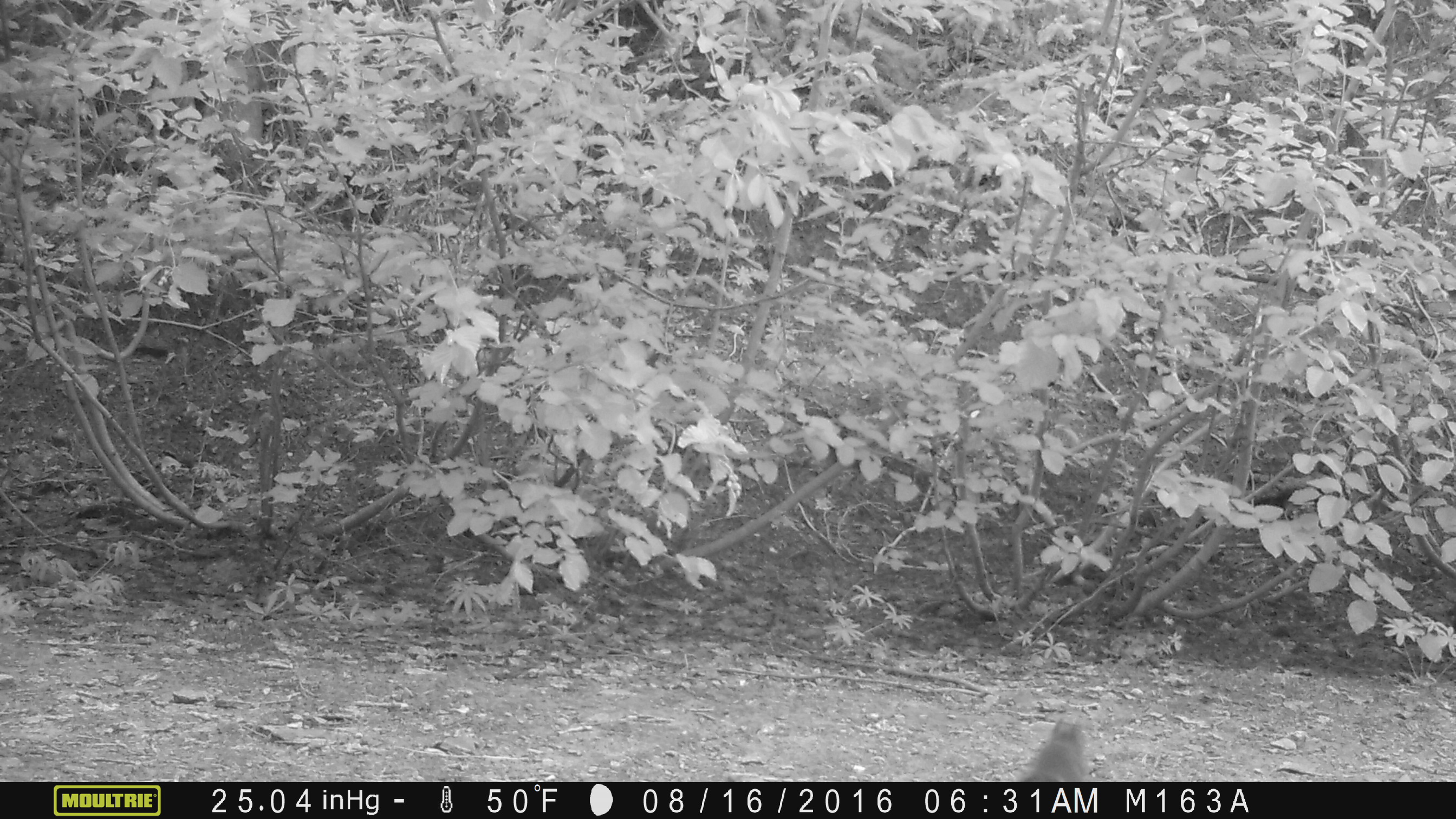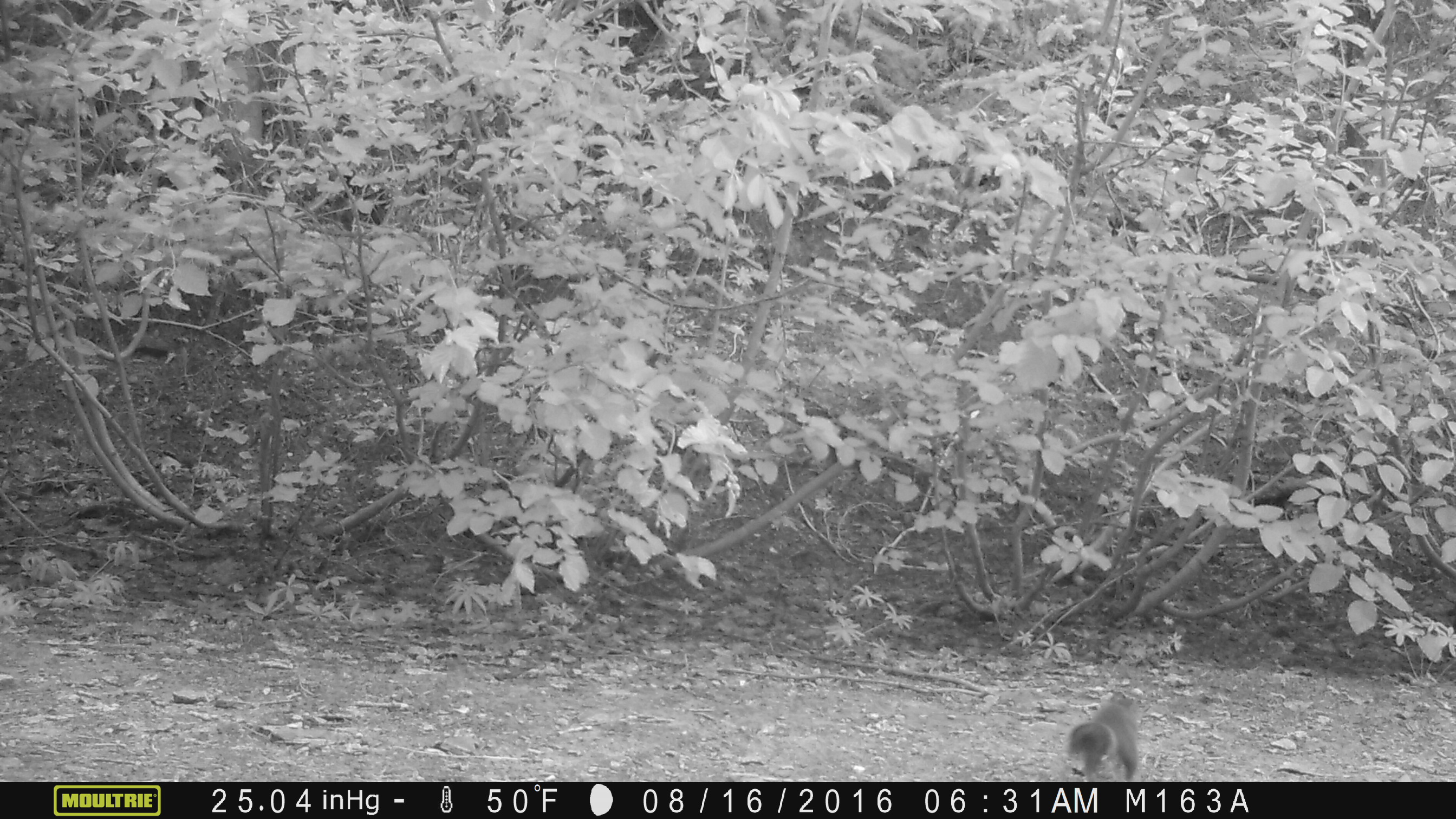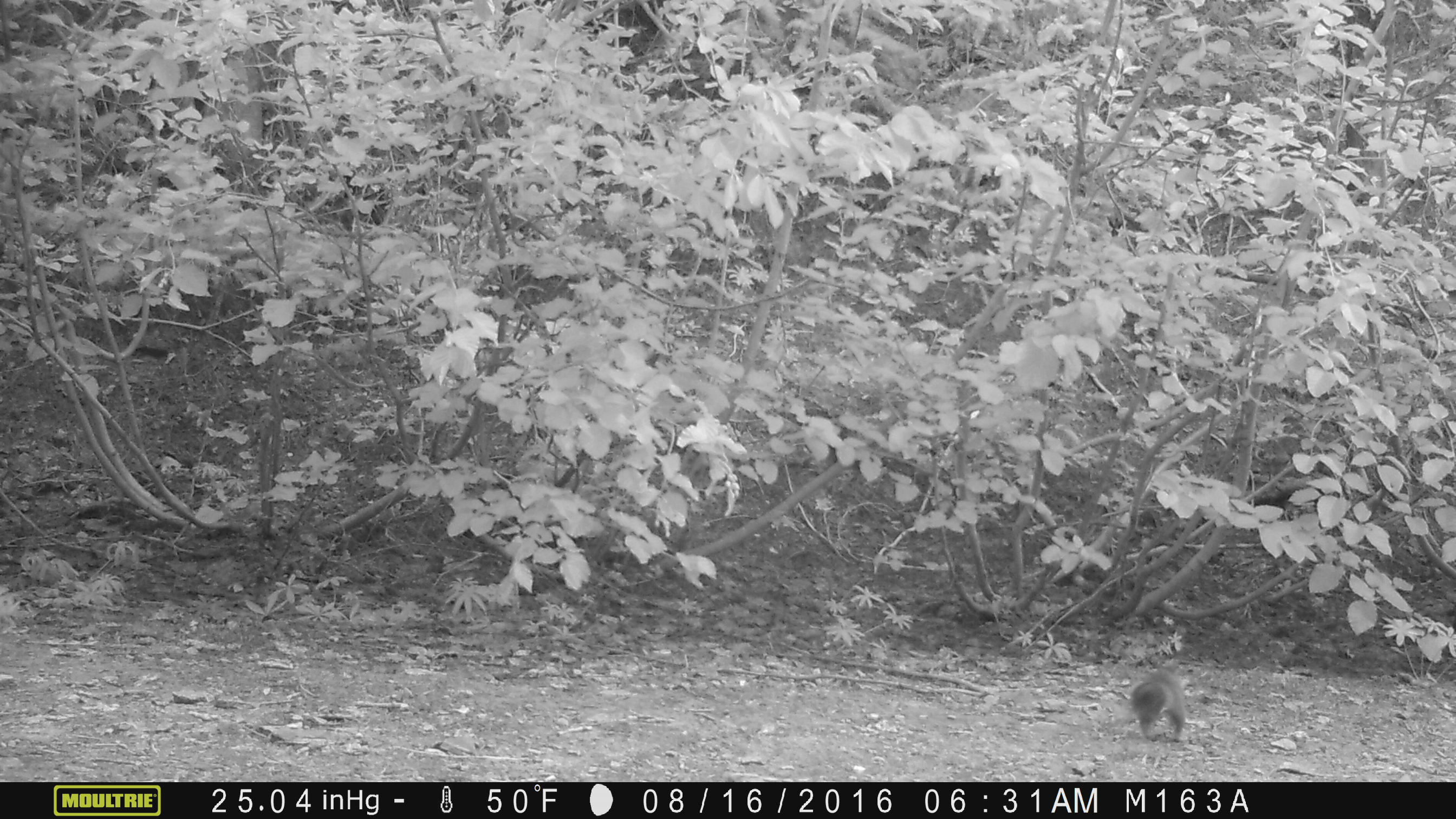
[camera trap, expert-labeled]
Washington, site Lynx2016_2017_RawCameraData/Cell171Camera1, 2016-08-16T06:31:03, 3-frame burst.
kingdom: Animalia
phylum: Chordata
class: Mammalia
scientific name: Mammalia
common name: small mammal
Small mammal (Mammalia). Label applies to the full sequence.